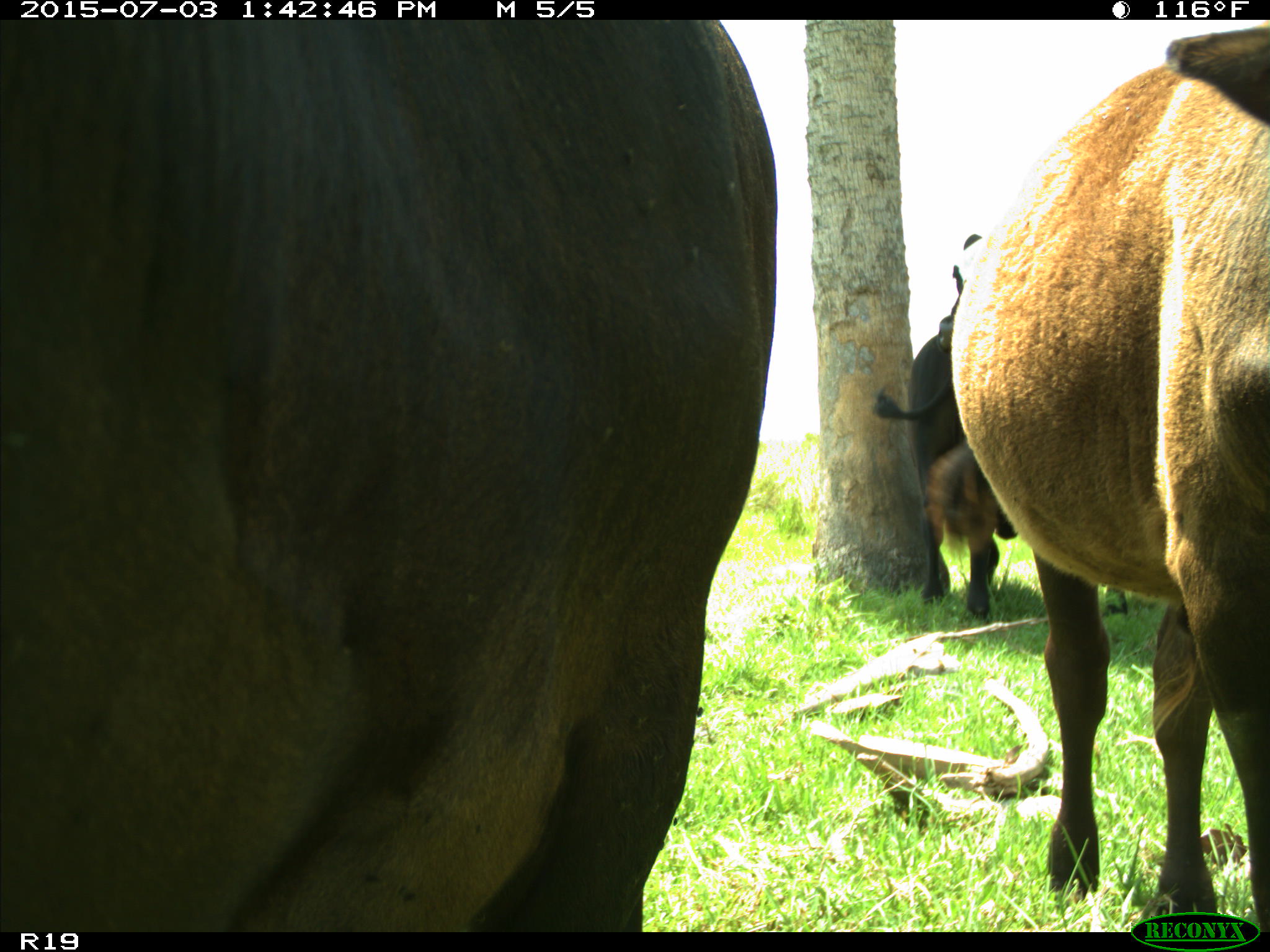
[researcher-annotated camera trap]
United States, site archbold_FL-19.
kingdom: Animalia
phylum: Chordata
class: Mammalia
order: Artiodactyla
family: Bovidae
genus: Bos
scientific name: Bos taurus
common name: domestic cow